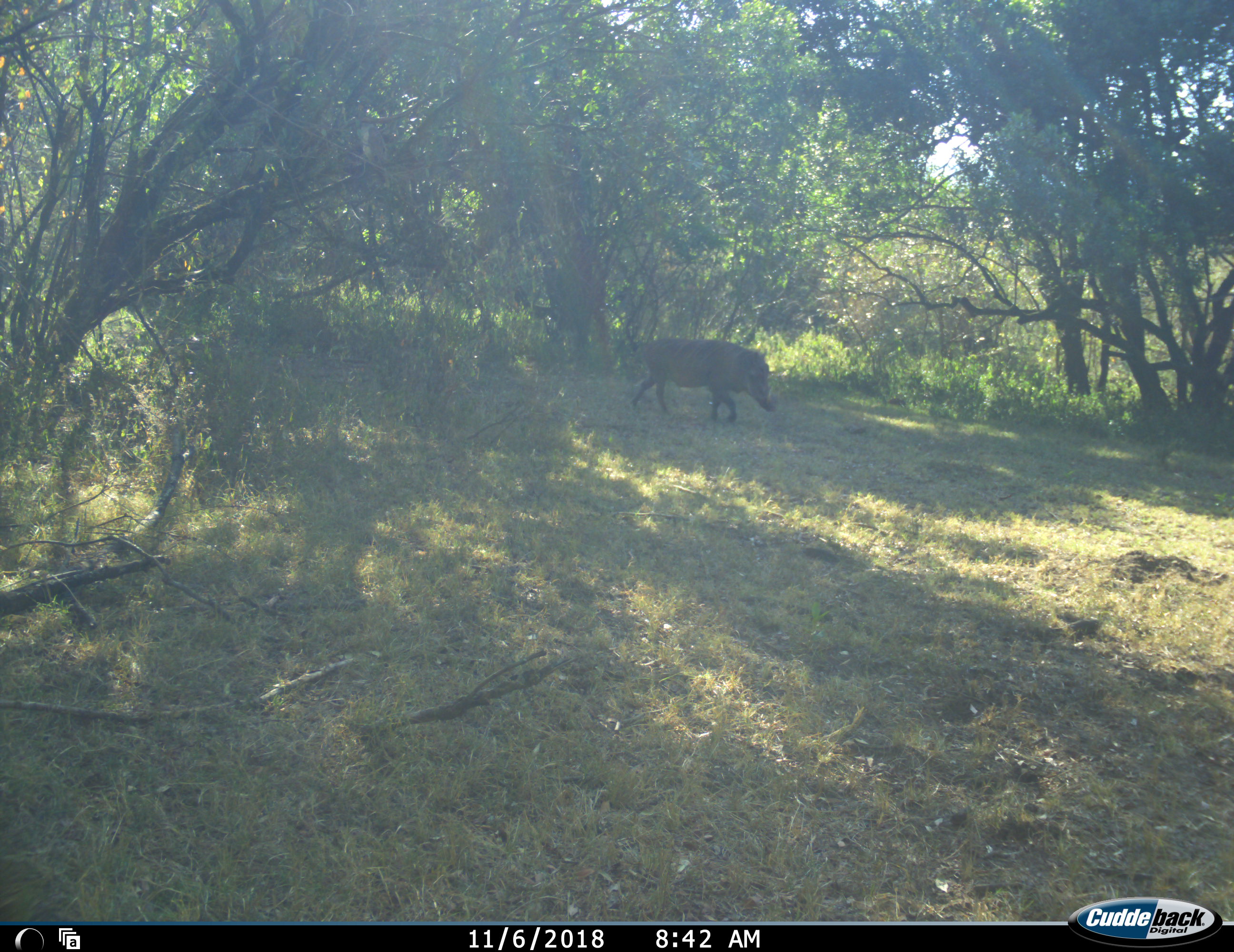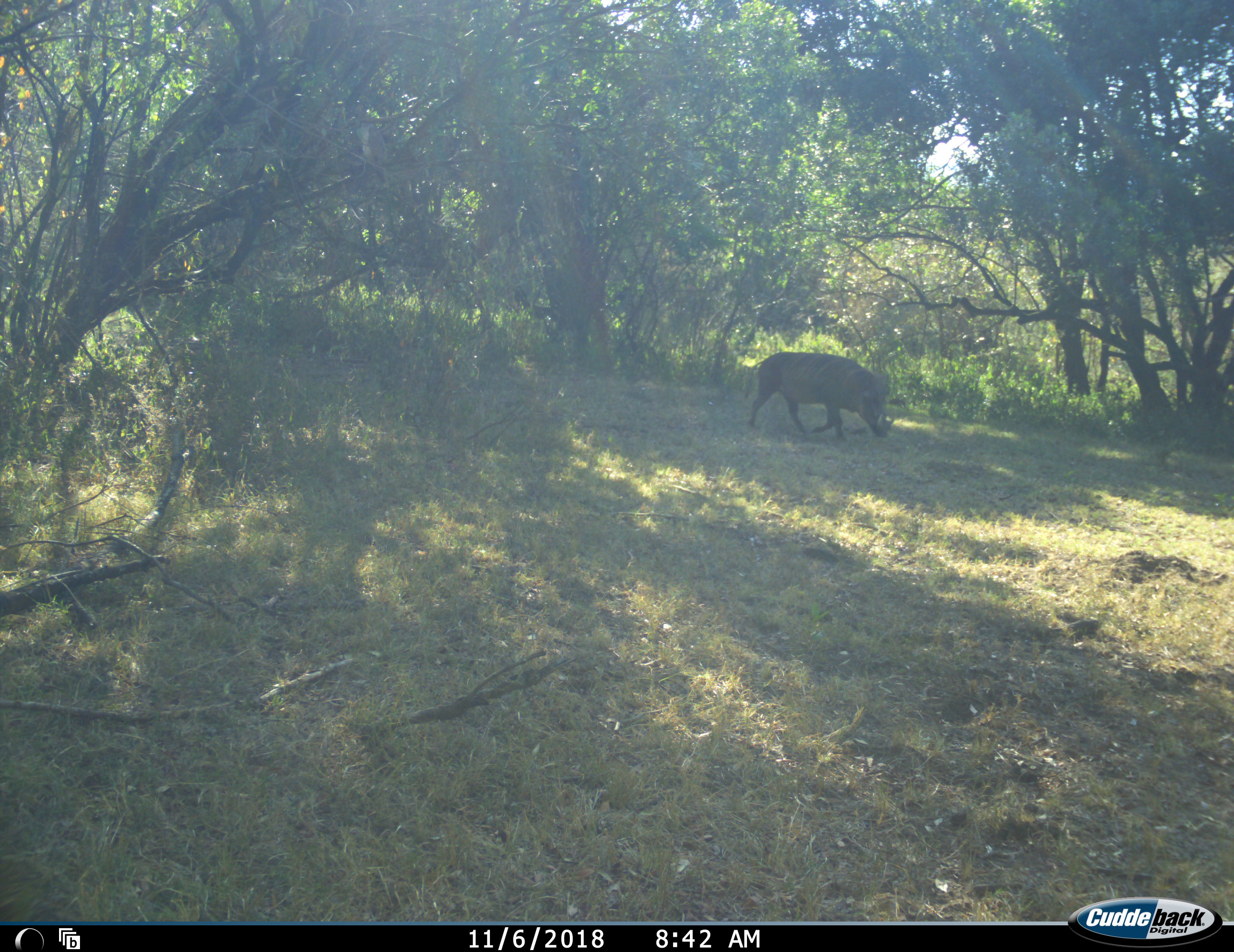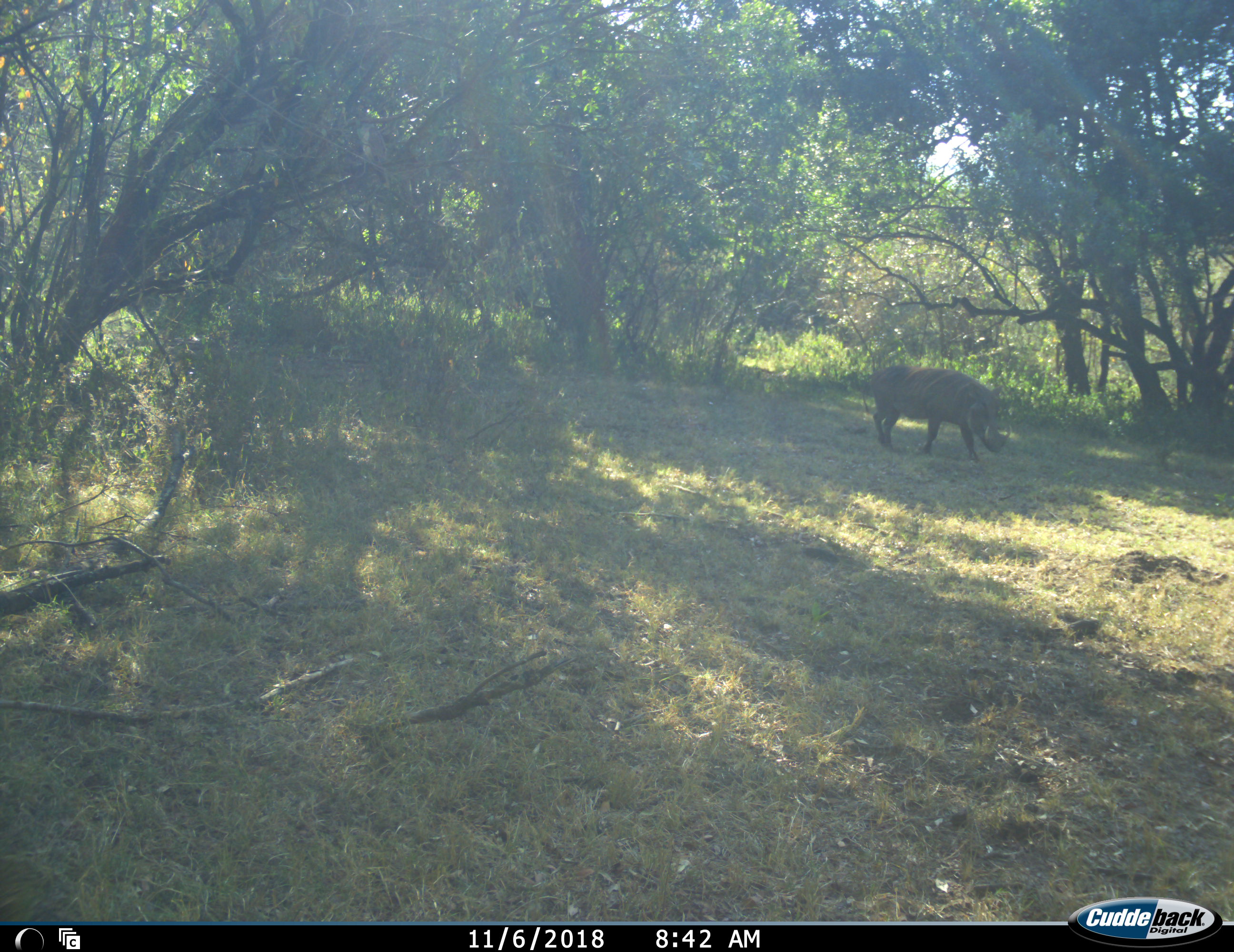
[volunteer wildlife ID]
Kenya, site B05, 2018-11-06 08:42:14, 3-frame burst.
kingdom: Animalia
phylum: Chordata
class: Mammalia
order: Artiodactyla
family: Suidae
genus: Phacochoerus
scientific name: Phacochoerus africanus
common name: warthog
Warthog (Phacochoerus africanus), count 1. Behavior (volunteer vote fractions): standing 0%, resting 0%, moving 100%, interacting 0%. Young present (vote fraction): 0%. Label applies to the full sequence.